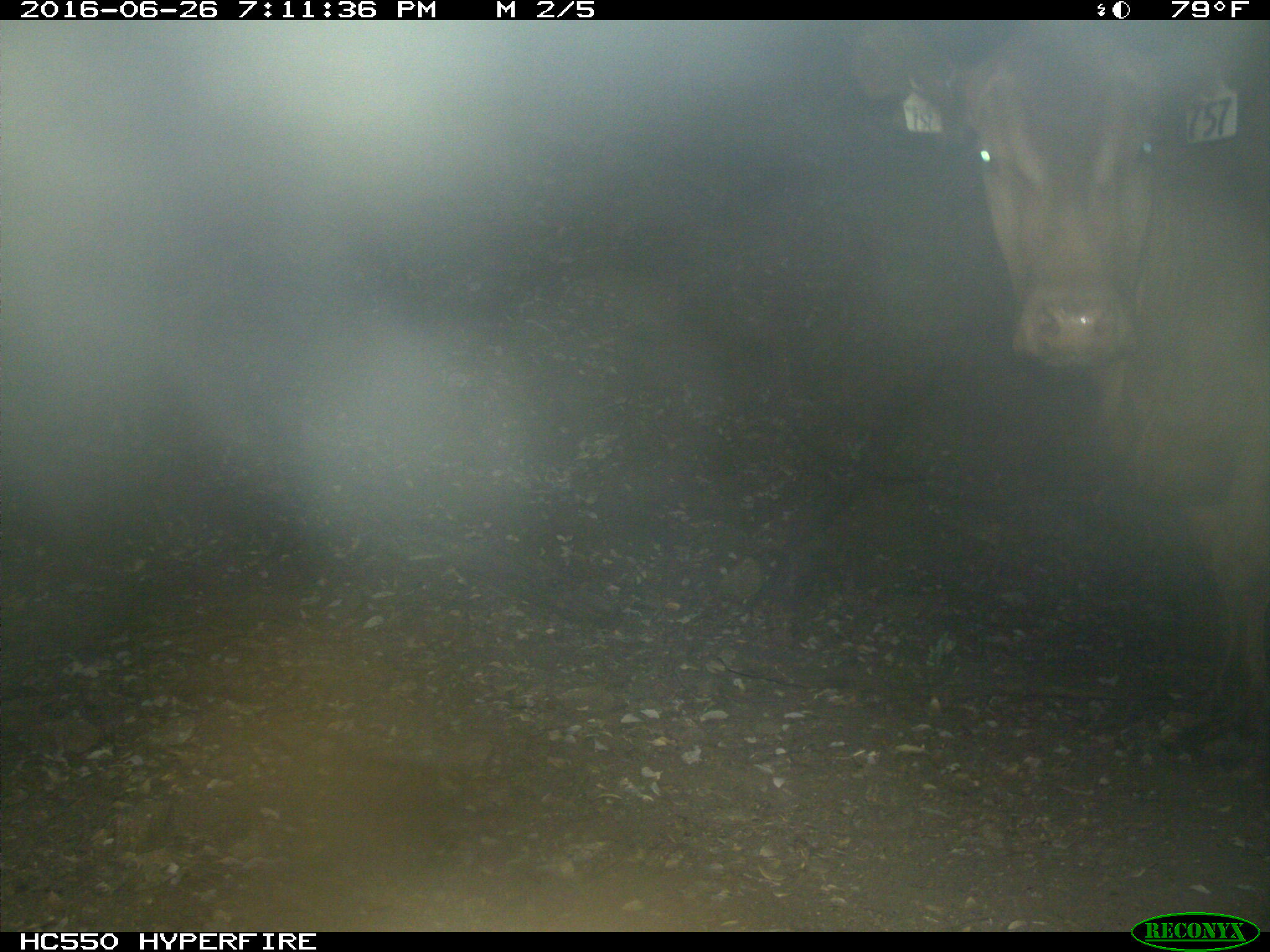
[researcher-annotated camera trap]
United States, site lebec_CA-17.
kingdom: Animalia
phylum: Chordata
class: Mammalia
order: Artiodactyla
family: Bovidae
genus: Bos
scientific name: Bos taurus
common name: domestic cow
Bos taurus (domestic cow).